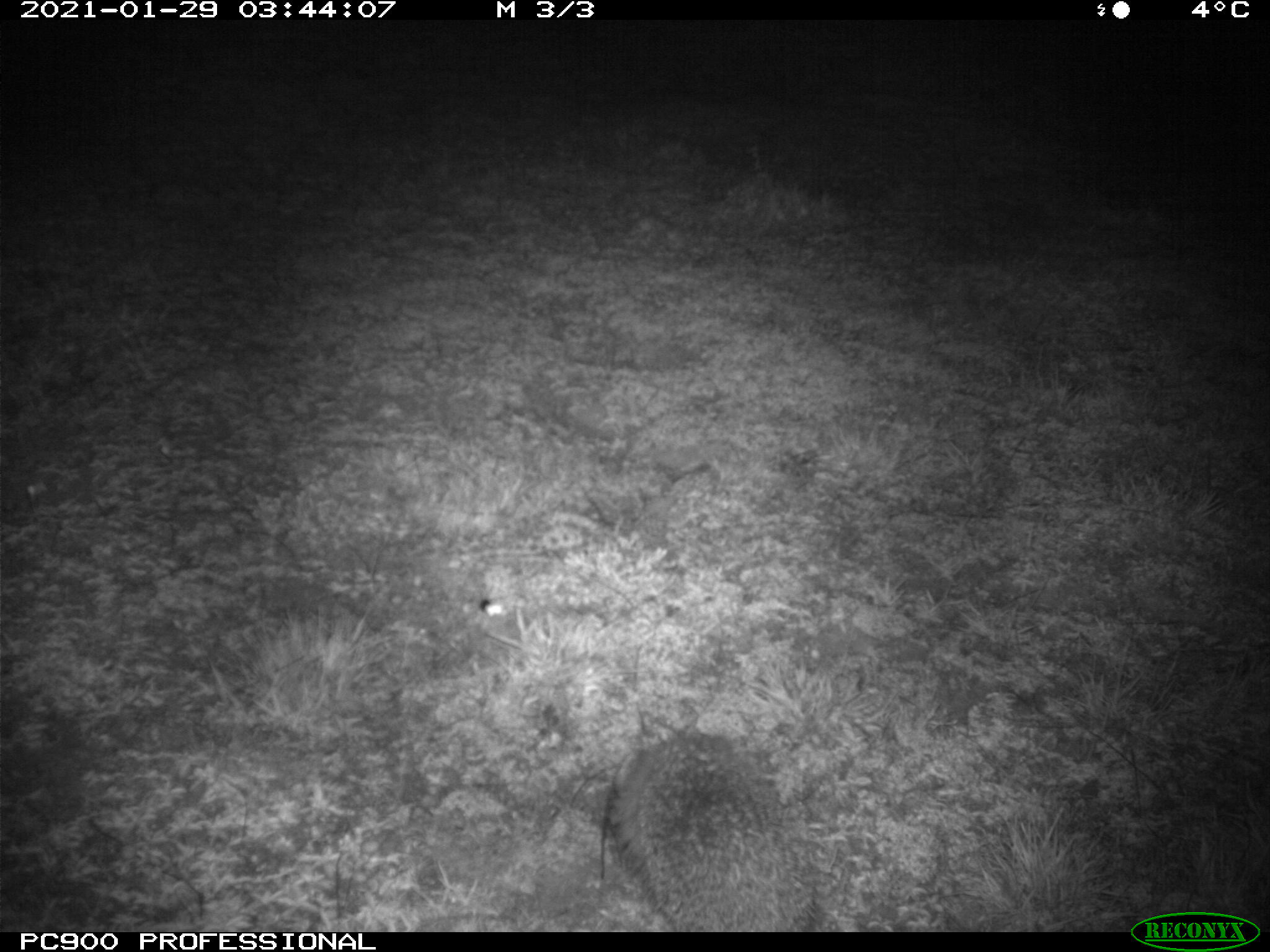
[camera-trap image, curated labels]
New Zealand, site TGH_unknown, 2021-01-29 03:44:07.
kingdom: Animalia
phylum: Chordata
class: Mammalia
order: Eulipotyphla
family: Erinaceidae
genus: Erinaceus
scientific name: Erinaceus europaeus europaeus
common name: european hedgehog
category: hedgehog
Hedgehog (european hedgehog) (Erinaceus europaeus europaeus).